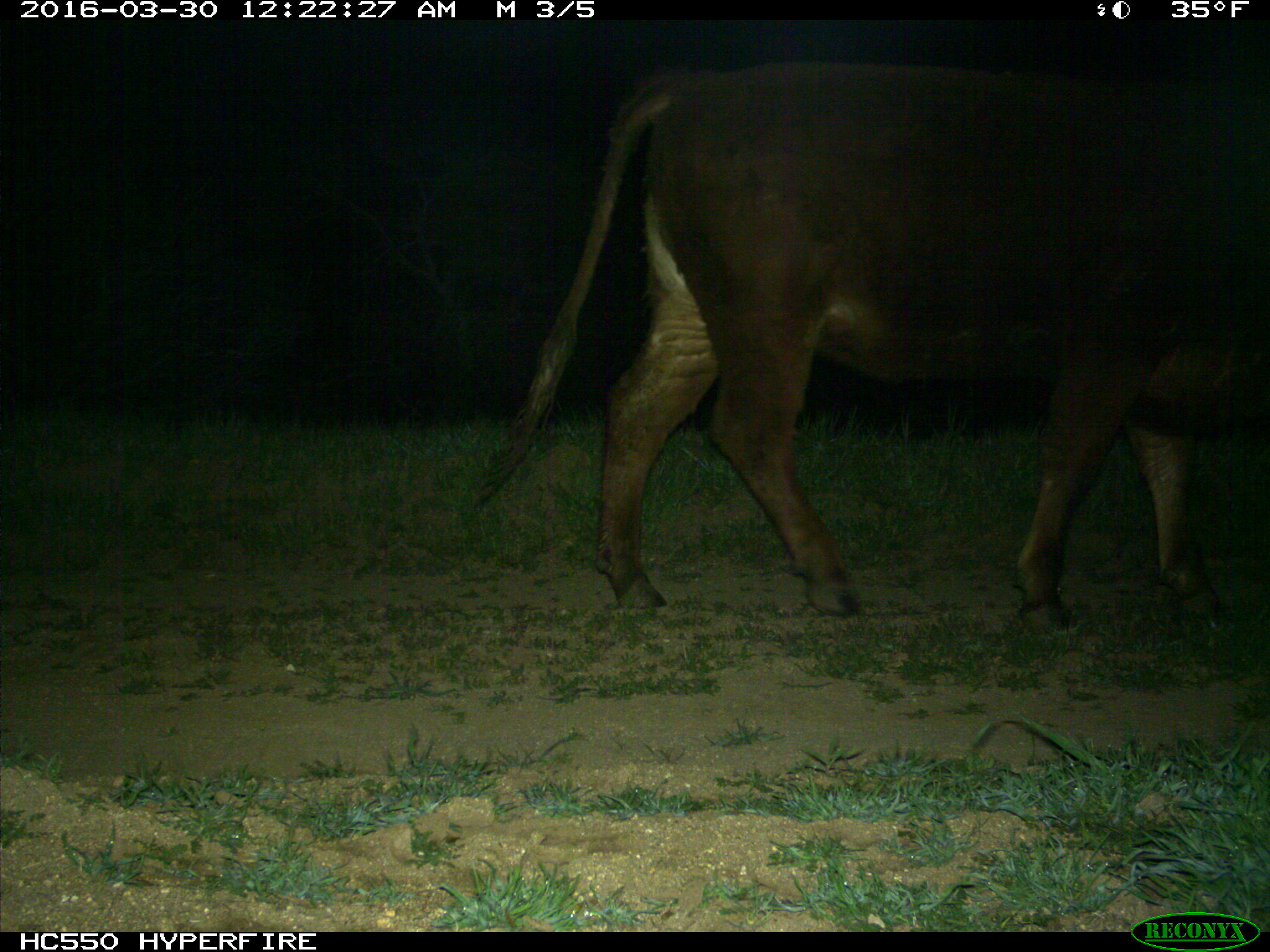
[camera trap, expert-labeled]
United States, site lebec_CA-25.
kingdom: Animalia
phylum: Chordata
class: Mammalia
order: Artiodactyla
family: Bovidae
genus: Bos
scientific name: Bos taurus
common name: domestic cow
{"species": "Bos taurus (domestic cow)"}